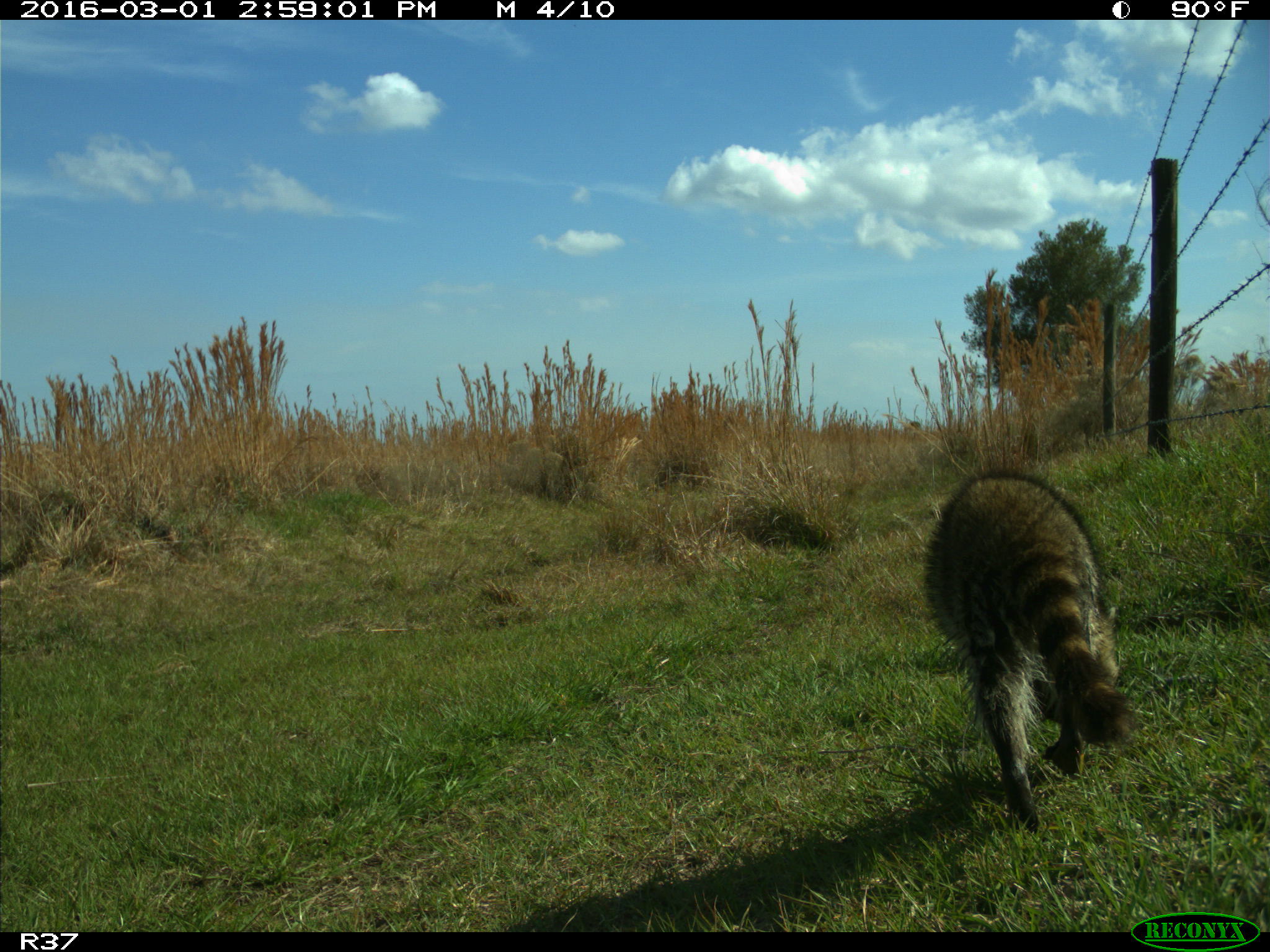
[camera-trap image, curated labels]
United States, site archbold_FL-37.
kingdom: Animalia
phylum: Chordata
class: Mammalia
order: Carnivora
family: Procyonidae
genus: Procyon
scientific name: Procyon lotor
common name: common raccoon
Procyon lotor (common raccoon).